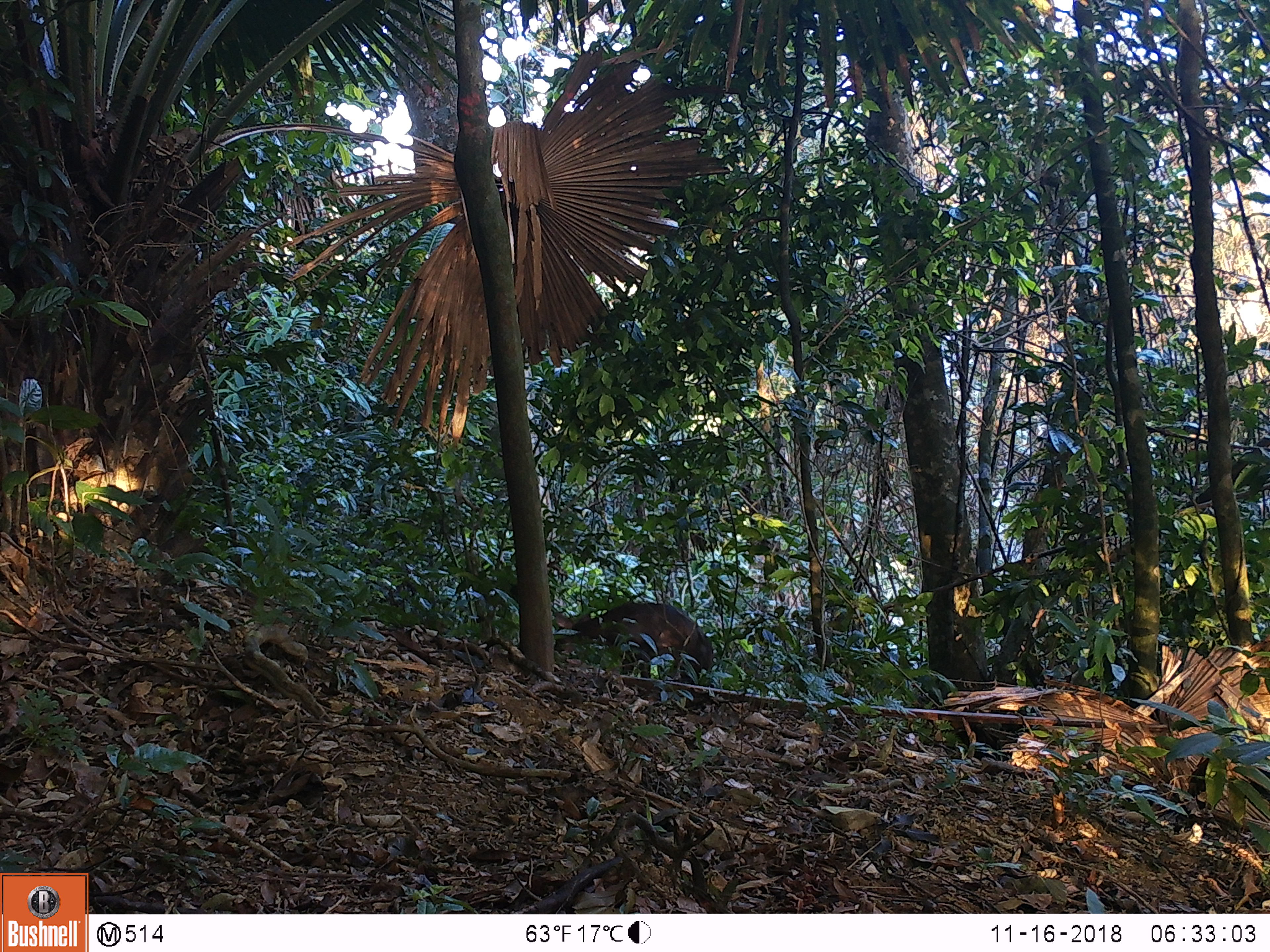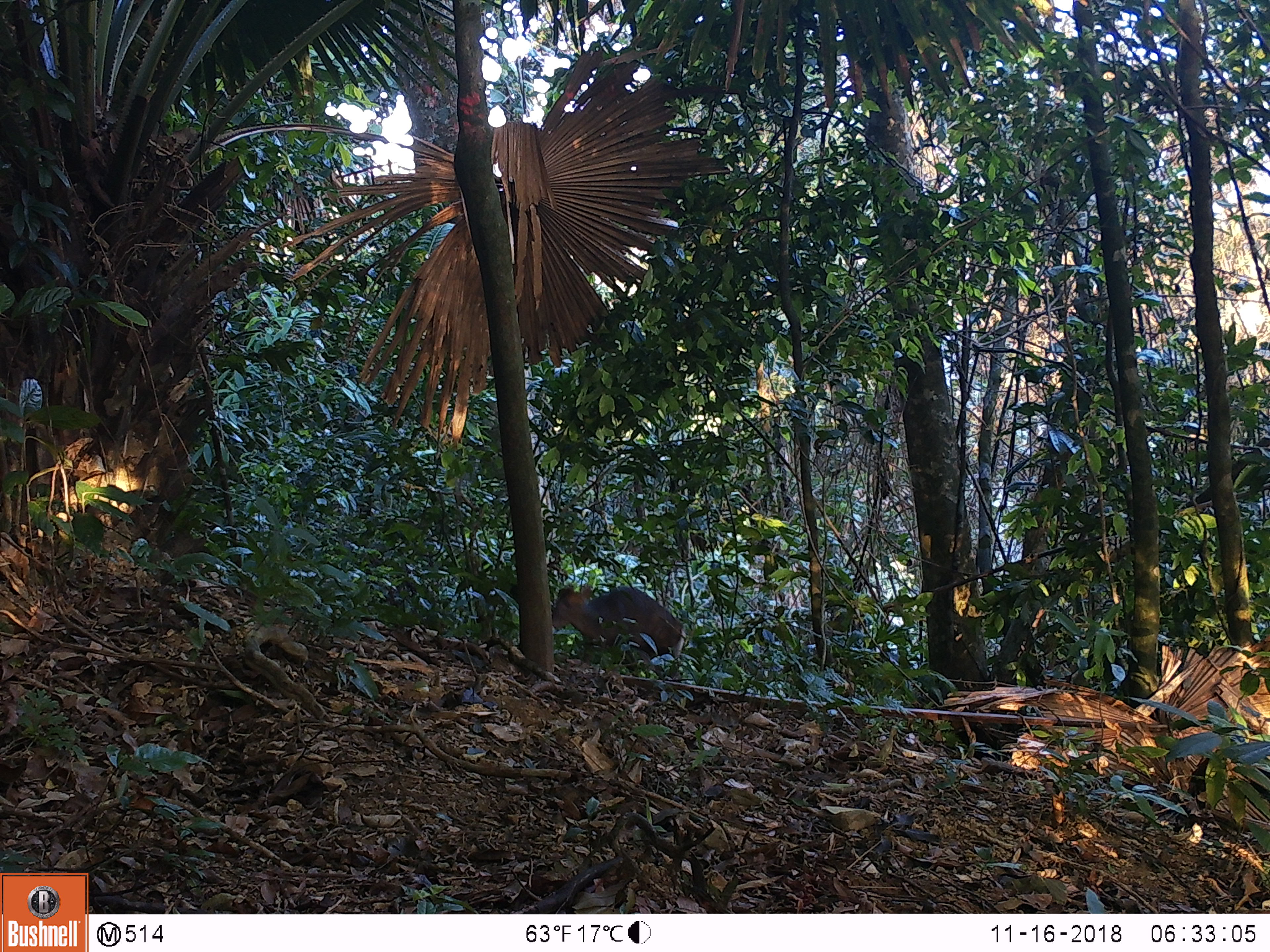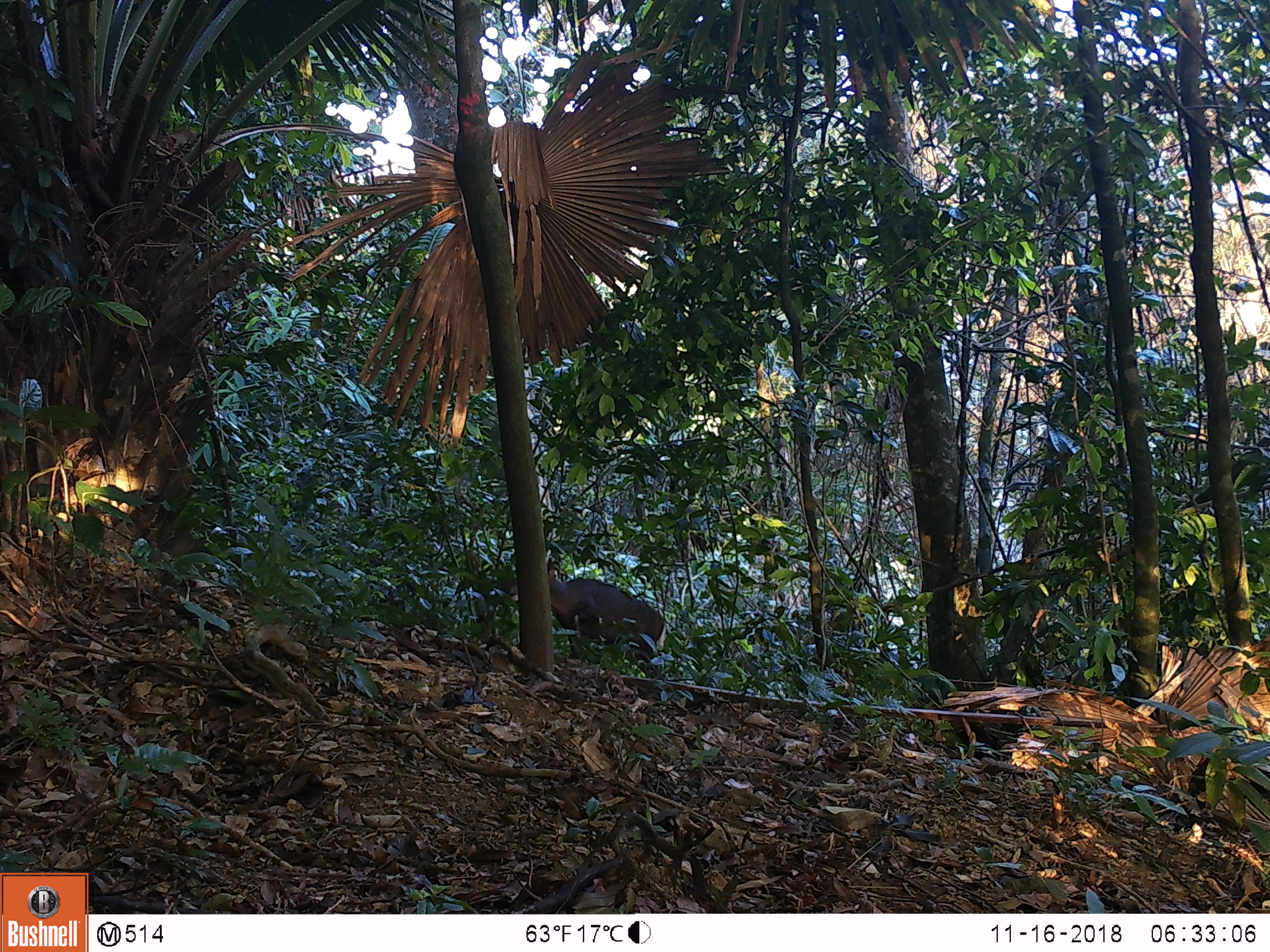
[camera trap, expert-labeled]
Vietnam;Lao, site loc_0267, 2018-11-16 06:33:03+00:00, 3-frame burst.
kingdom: Animalia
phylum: Chordata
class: Mammalia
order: Artiodactyla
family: Cervidae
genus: Muntiacus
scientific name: Muntiacus rooseveltorum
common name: roosevelt's muntjac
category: roosevelts muntjac group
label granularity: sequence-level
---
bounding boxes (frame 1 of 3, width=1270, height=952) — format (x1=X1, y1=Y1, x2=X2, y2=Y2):
roosevelts muntjac group: (x1=552, y1=600, x2=713, y2=682)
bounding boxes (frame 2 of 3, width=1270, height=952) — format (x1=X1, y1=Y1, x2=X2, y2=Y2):
roosevelts muntjac group: (x1=551, y1=584, x2=685, y2=681)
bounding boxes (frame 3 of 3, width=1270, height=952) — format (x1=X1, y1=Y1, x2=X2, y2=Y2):
roosevelts muntjac group: (x1=508, y1=559, x2=666, y2=678)